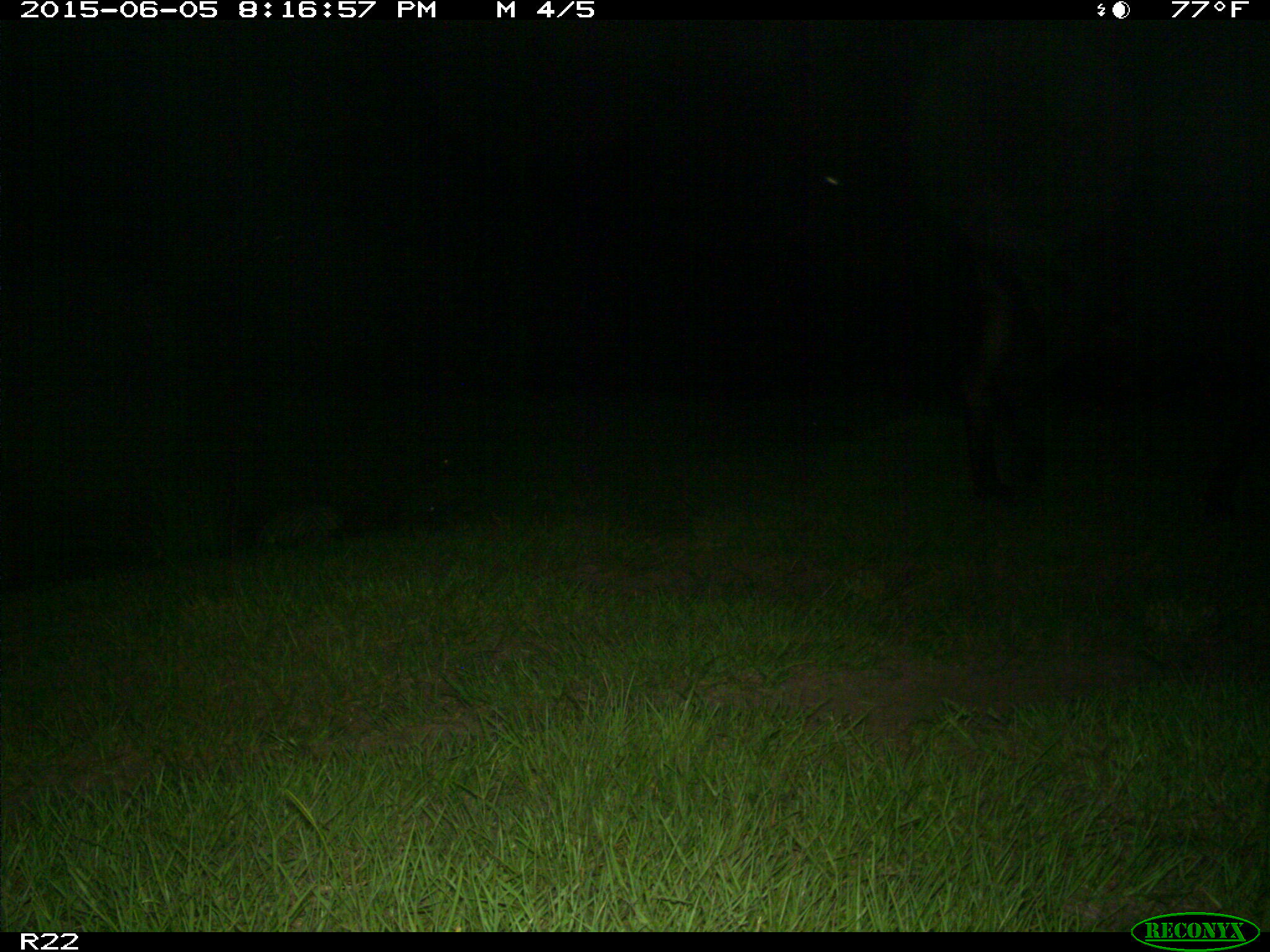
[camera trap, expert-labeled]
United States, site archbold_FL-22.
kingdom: Animalia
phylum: Chordata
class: Mammalia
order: Artiodactyla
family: Bovidae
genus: Bos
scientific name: Bos taurus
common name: domestic cow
Bos taurus (domestic cow).